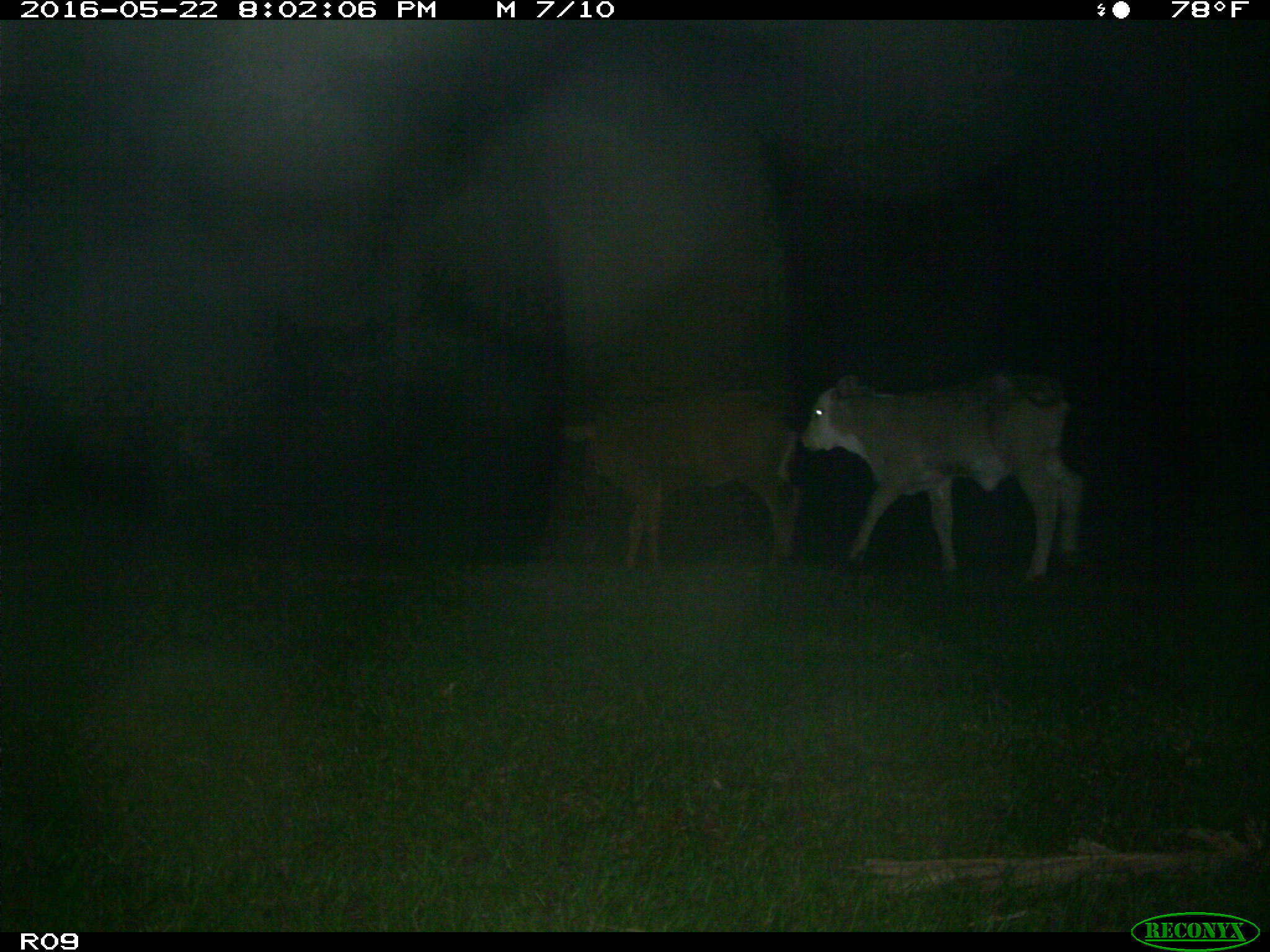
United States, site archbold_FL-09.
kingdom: Animalia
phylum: Chordata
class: Mammalia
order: Artiodactyla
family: Bovidae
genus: Bos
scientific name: Bos taurus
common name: domestic cow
Bos taurus (domestic cow).